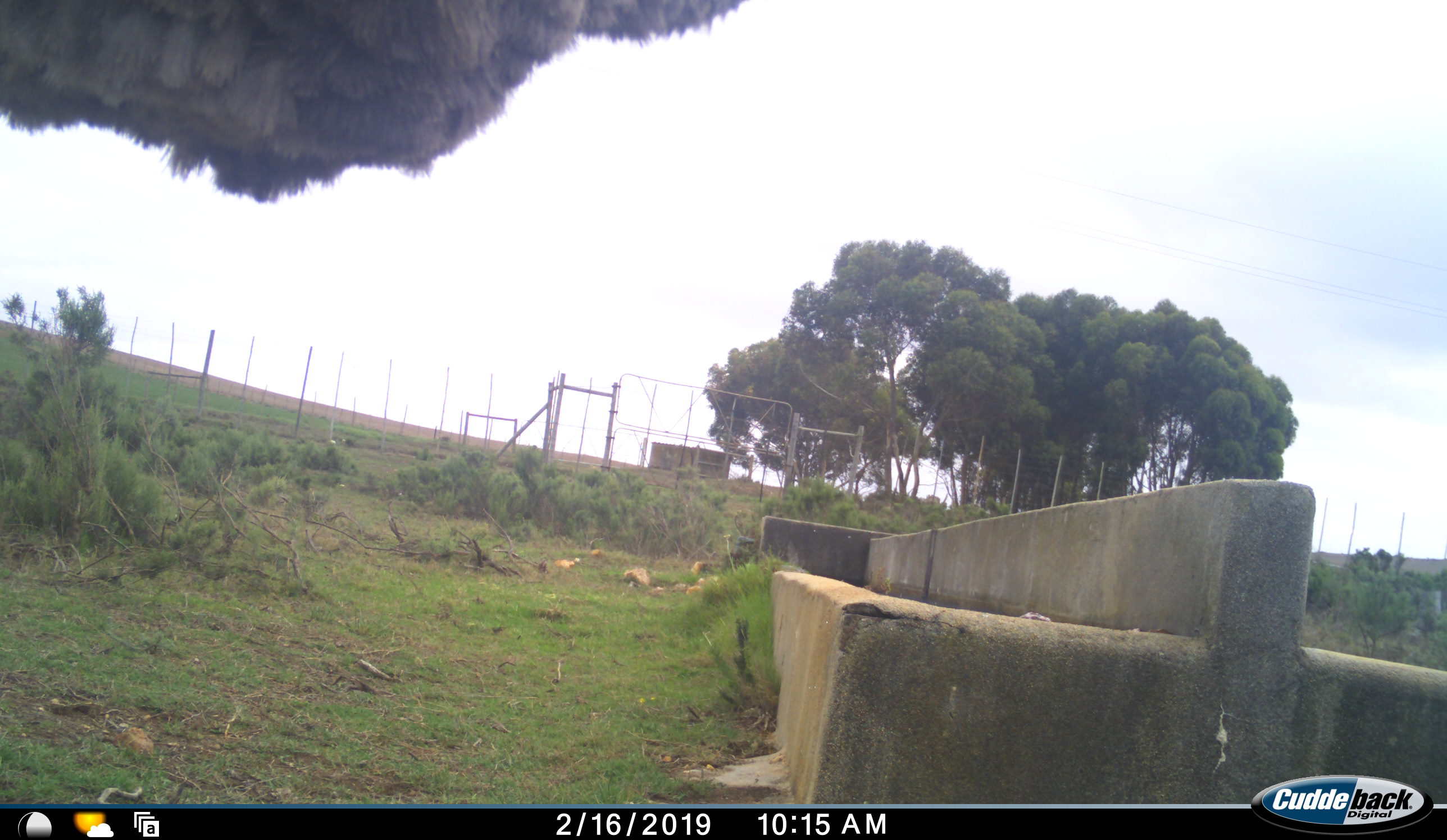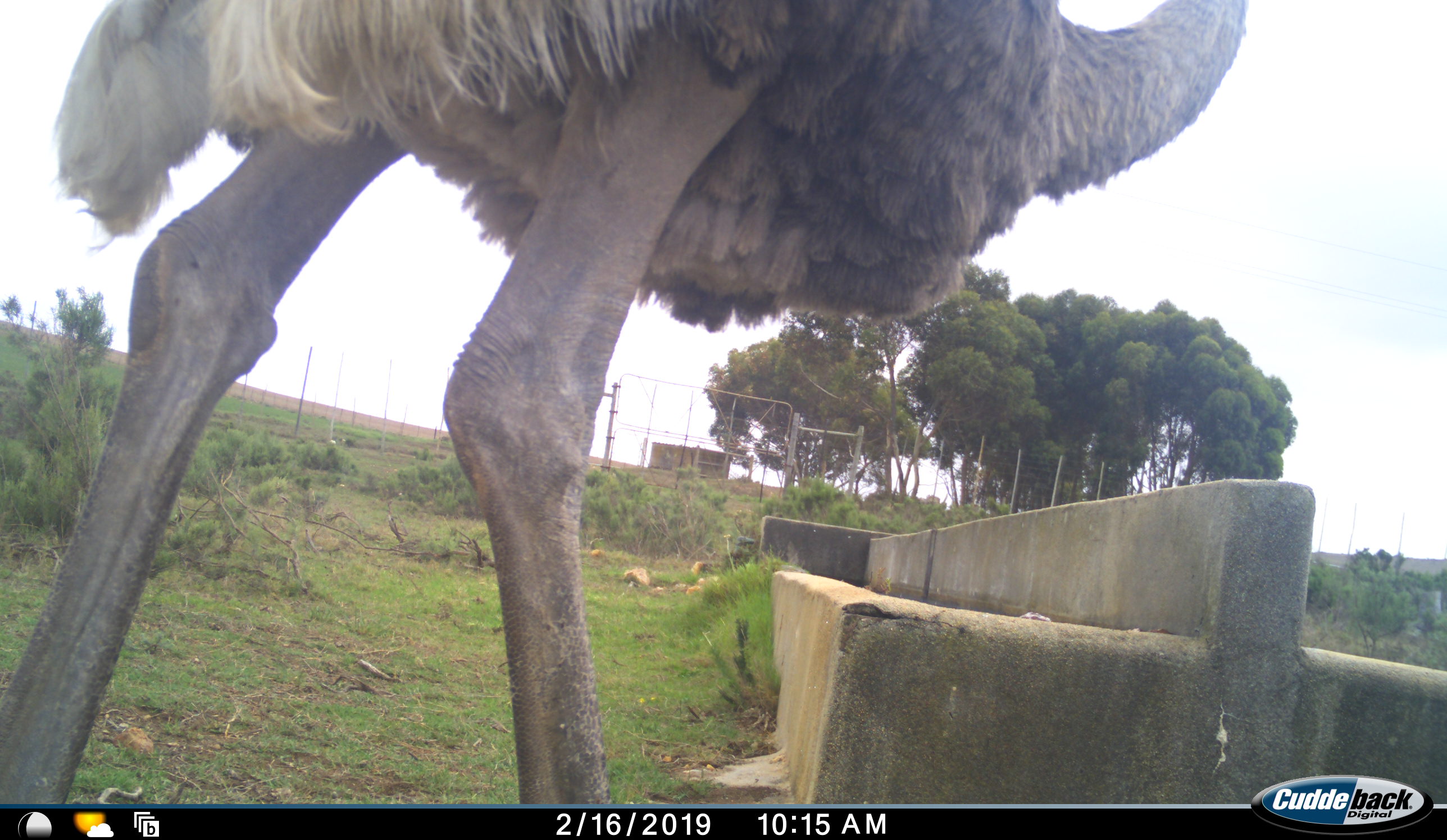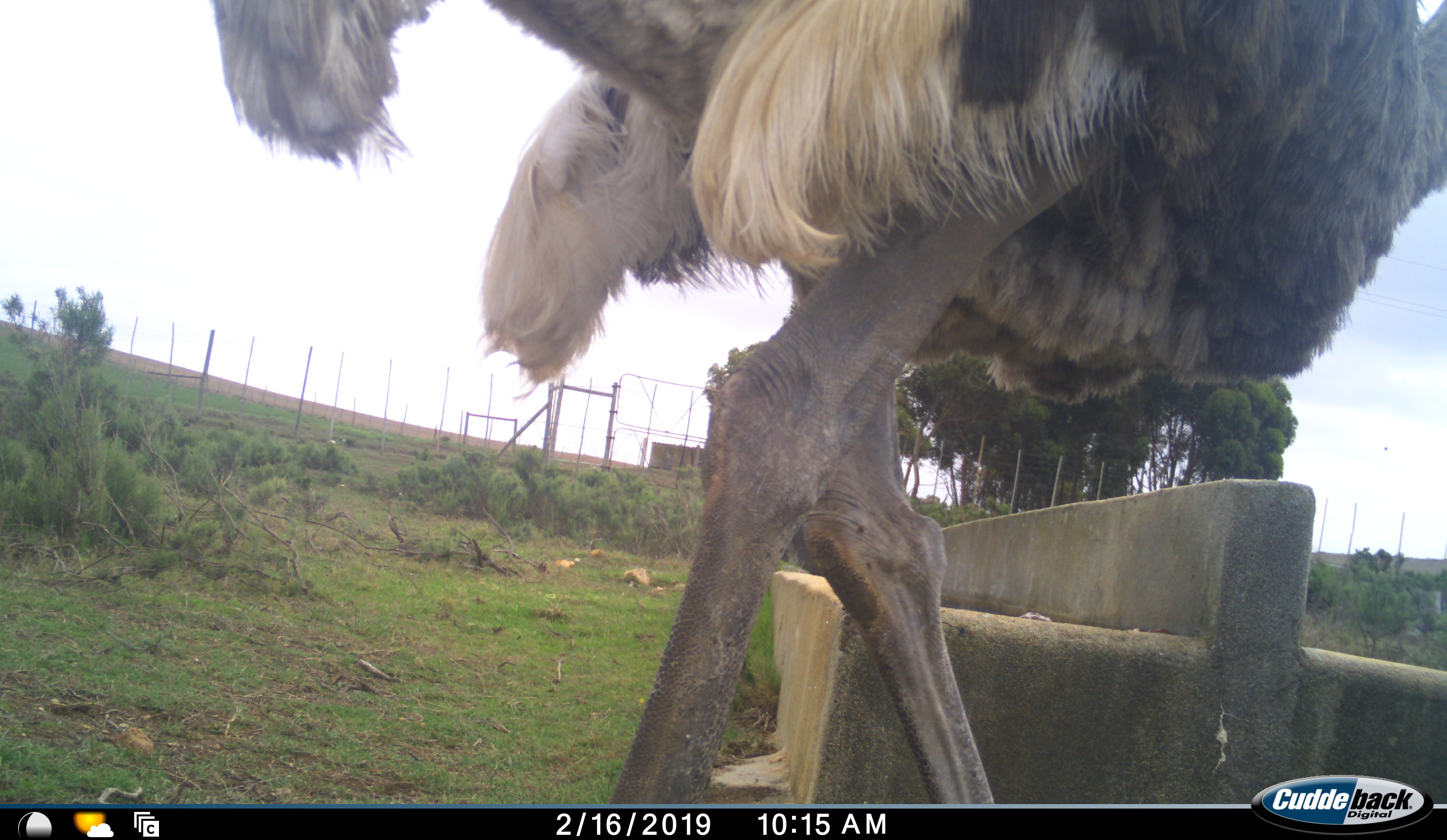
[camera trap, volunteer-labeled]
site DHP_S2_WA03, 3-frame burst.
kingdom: Animalia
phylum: Chordata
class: Aves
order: Struthioniformes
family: Struthionidae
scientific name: Struthionidae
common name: ostrich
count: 1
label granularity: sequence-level